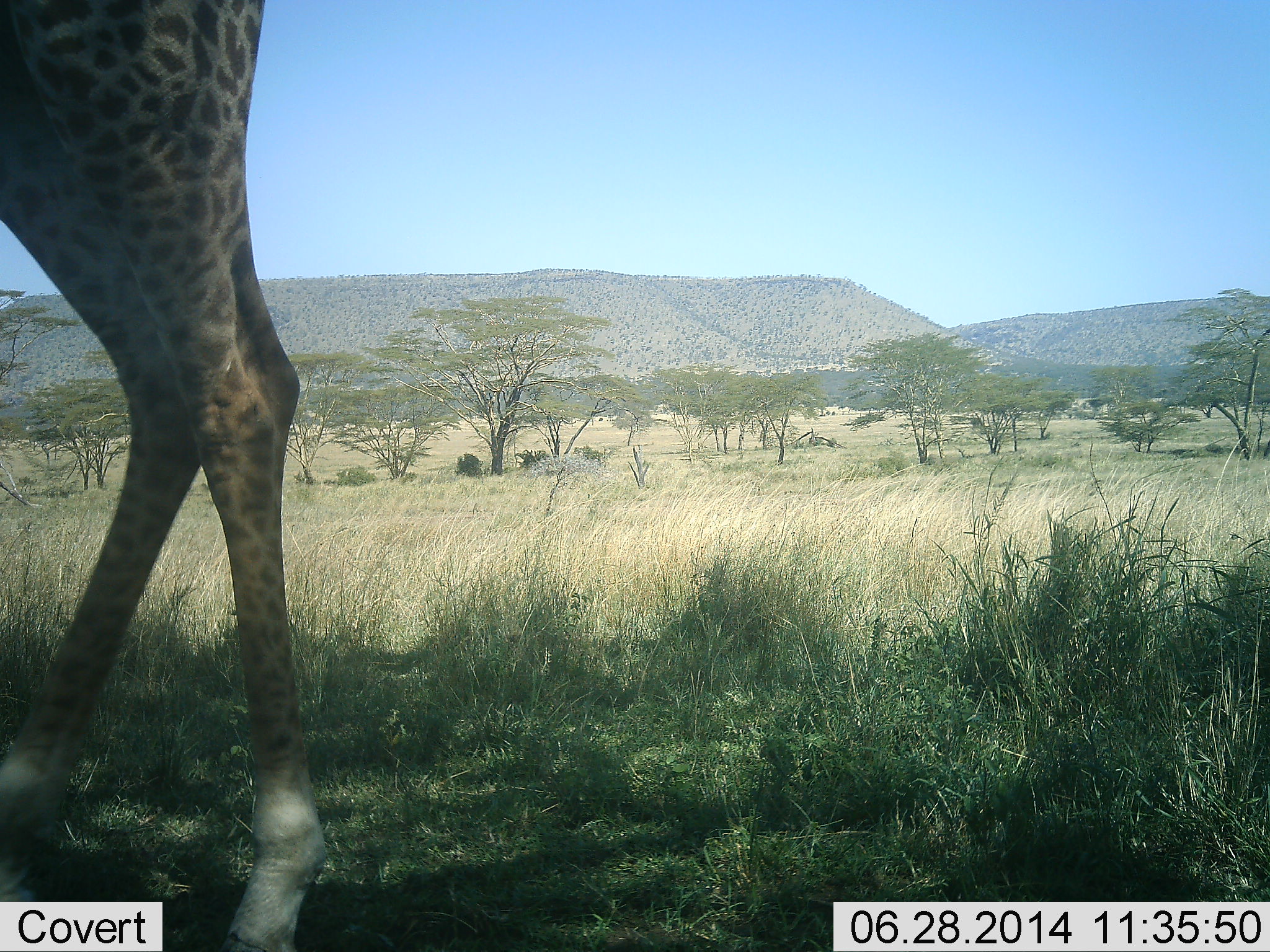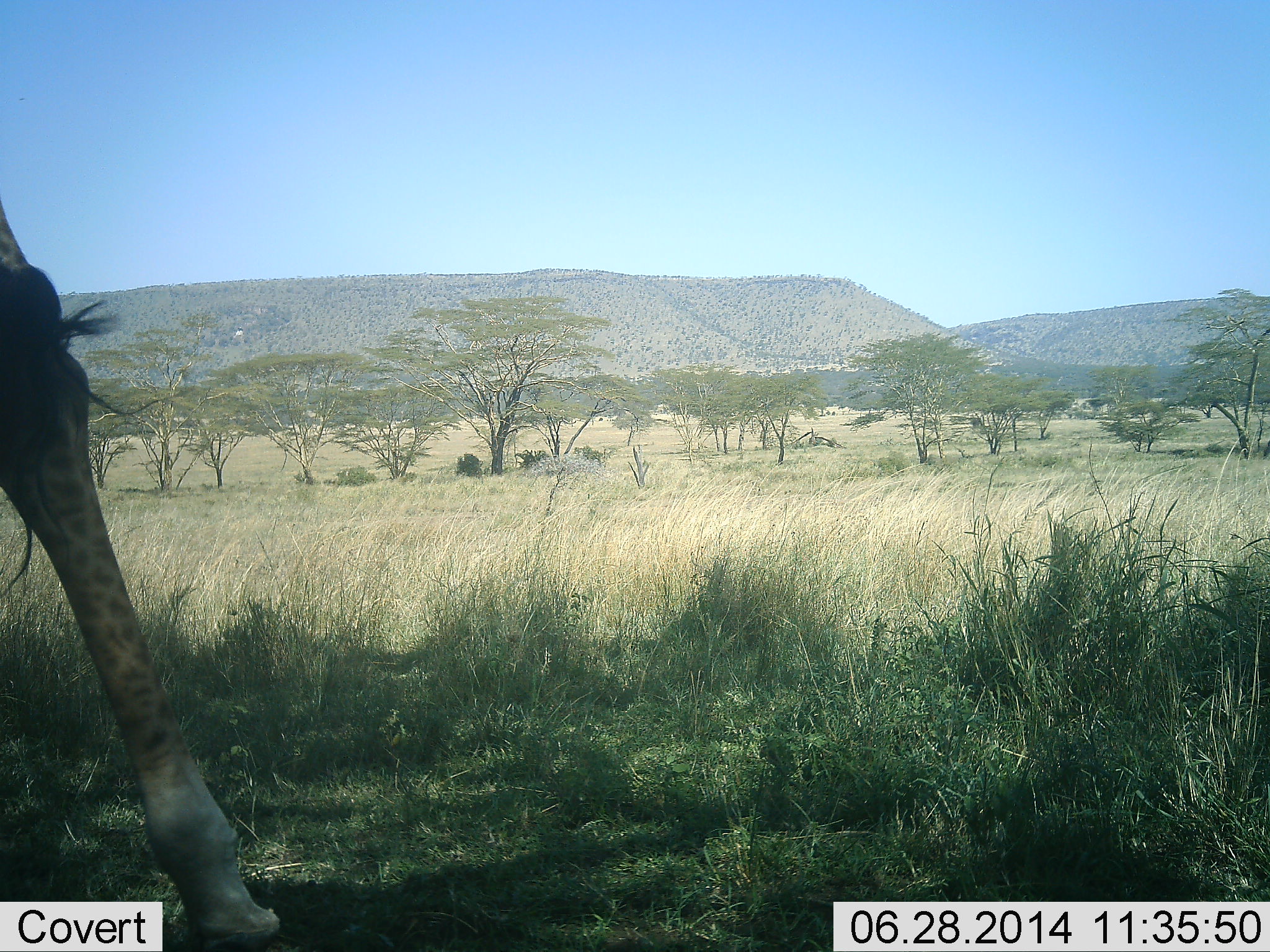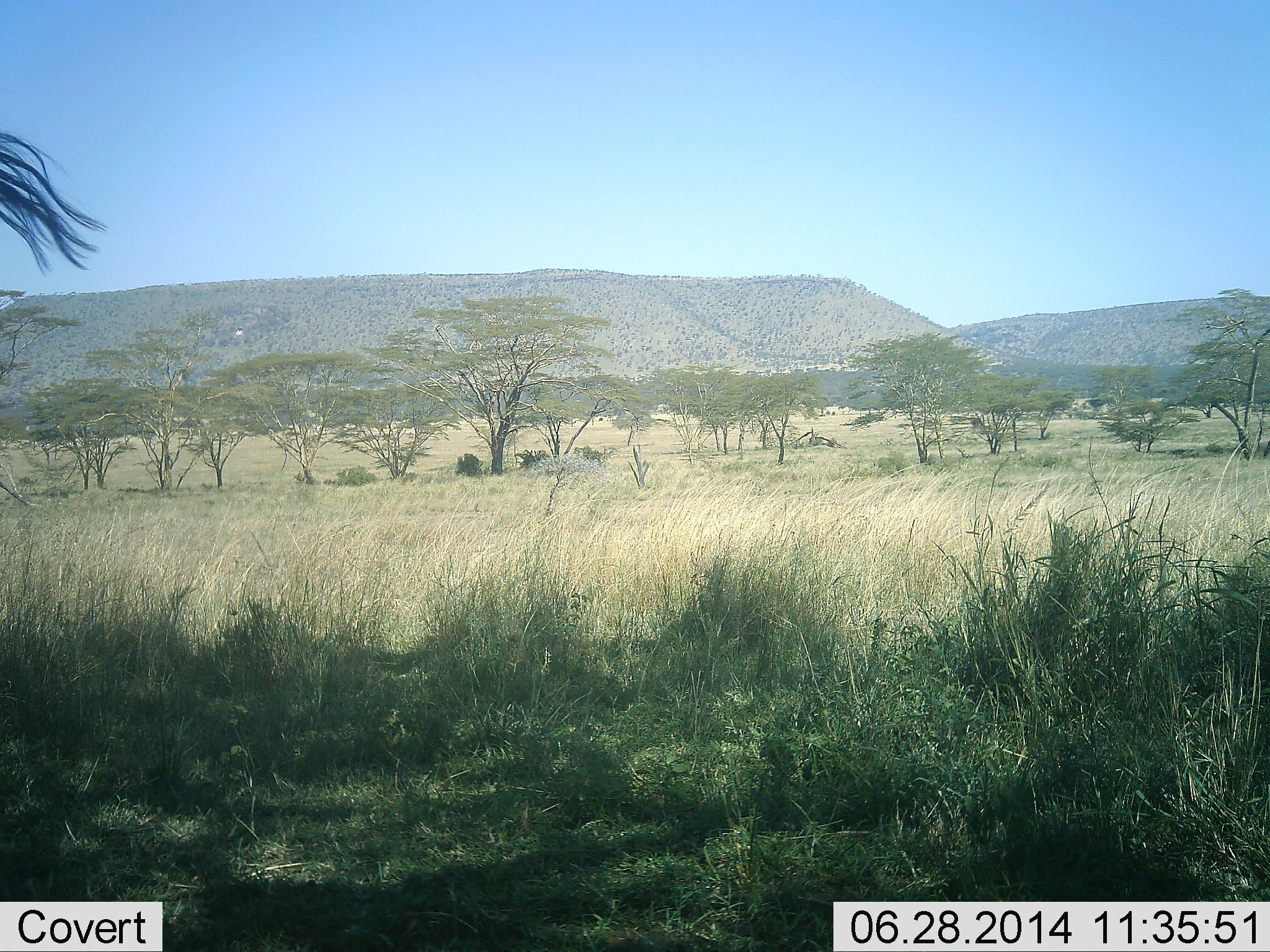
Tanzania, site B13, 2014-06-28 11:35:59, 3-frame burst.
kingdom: Animalia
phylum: Chordata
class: Mammalia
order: Artiodactyla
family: Giraffidae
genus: Giraffa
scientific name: Giraffa camelopardalis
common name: giraffe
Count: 1.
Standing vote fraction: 20%.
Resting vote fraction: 0%.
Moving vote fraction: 80%.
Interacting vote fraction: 0%.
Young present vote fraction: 0%.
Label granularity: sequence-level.